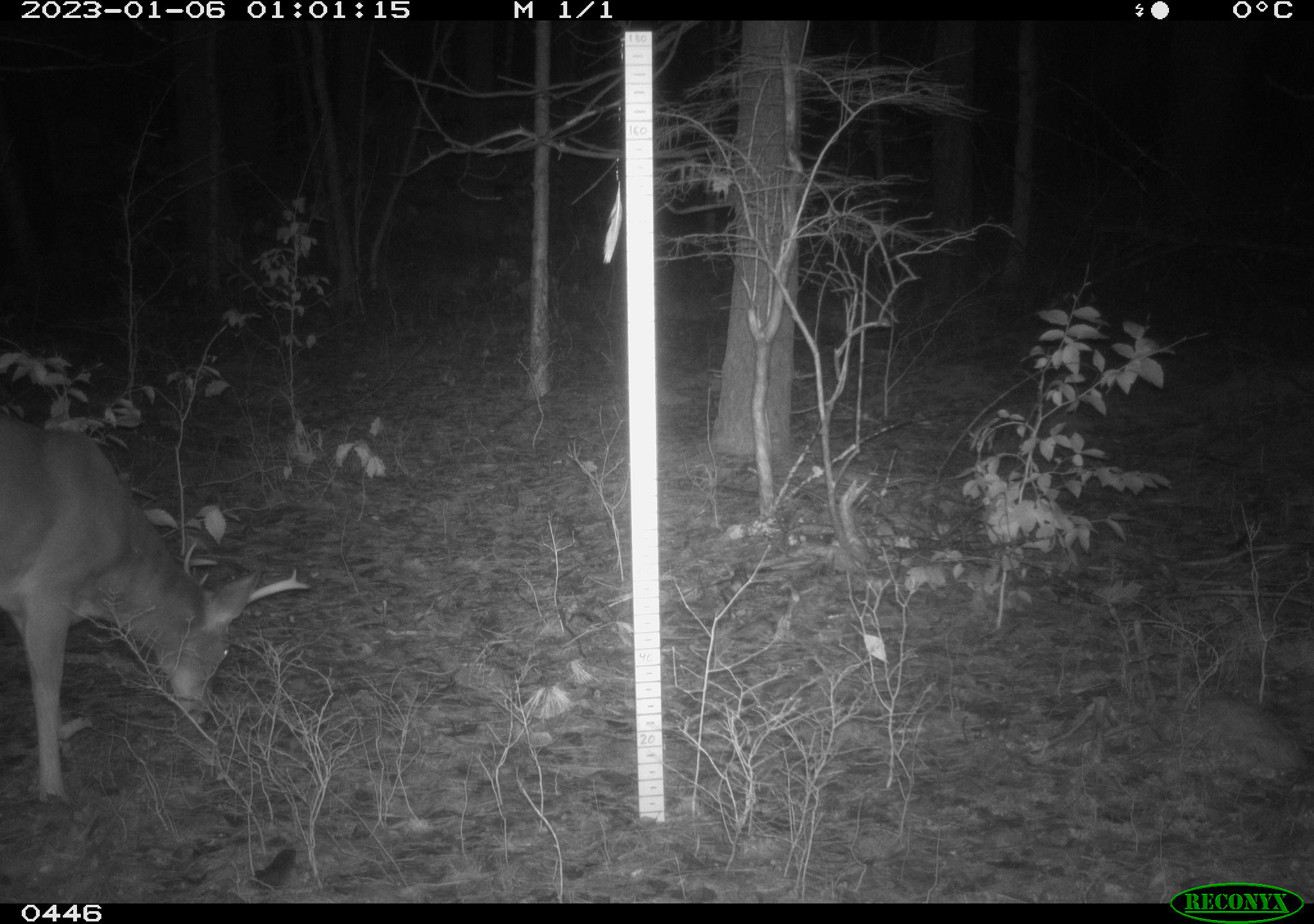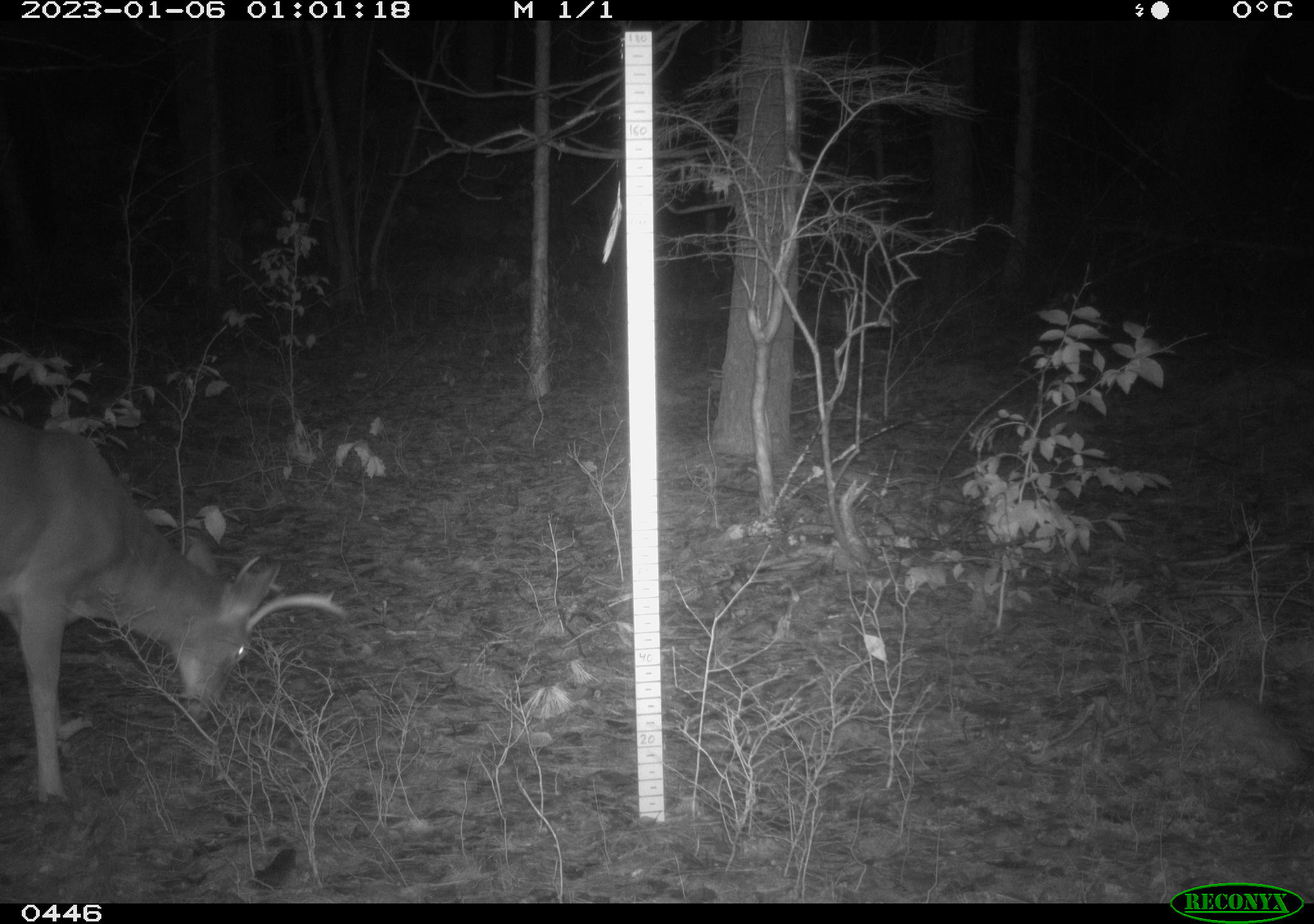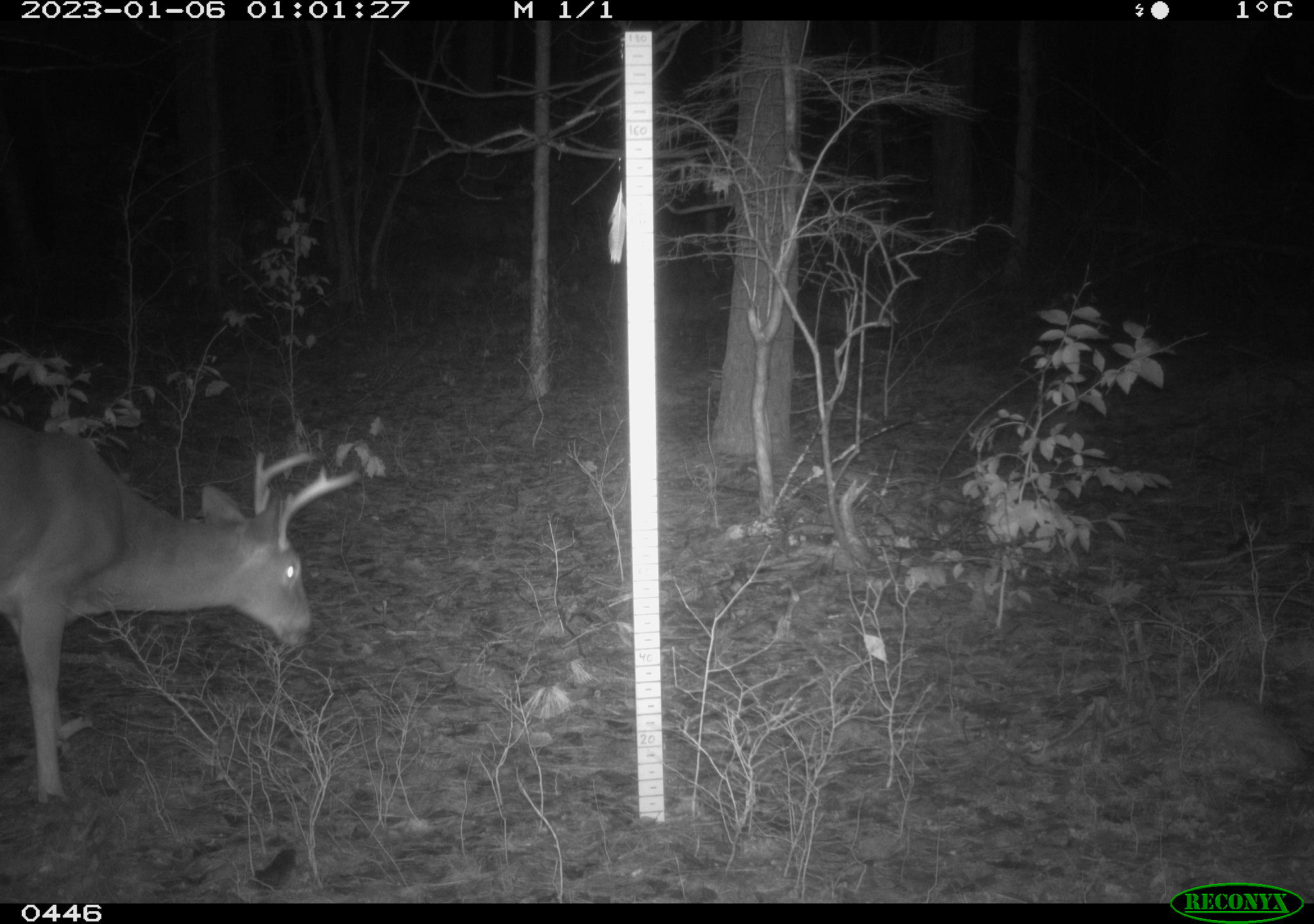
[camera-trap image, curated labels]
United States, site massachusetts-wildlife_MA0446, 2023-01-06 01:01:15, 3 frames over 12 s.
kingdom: Animalia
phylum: Chordata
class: Mammalia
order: Artiodactyla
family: Cervidae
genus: Odocoileus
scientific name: Odocoileus virginianus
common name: white-tailed deer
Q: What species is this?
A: White-tailed deer (Odocoileus virginianus).